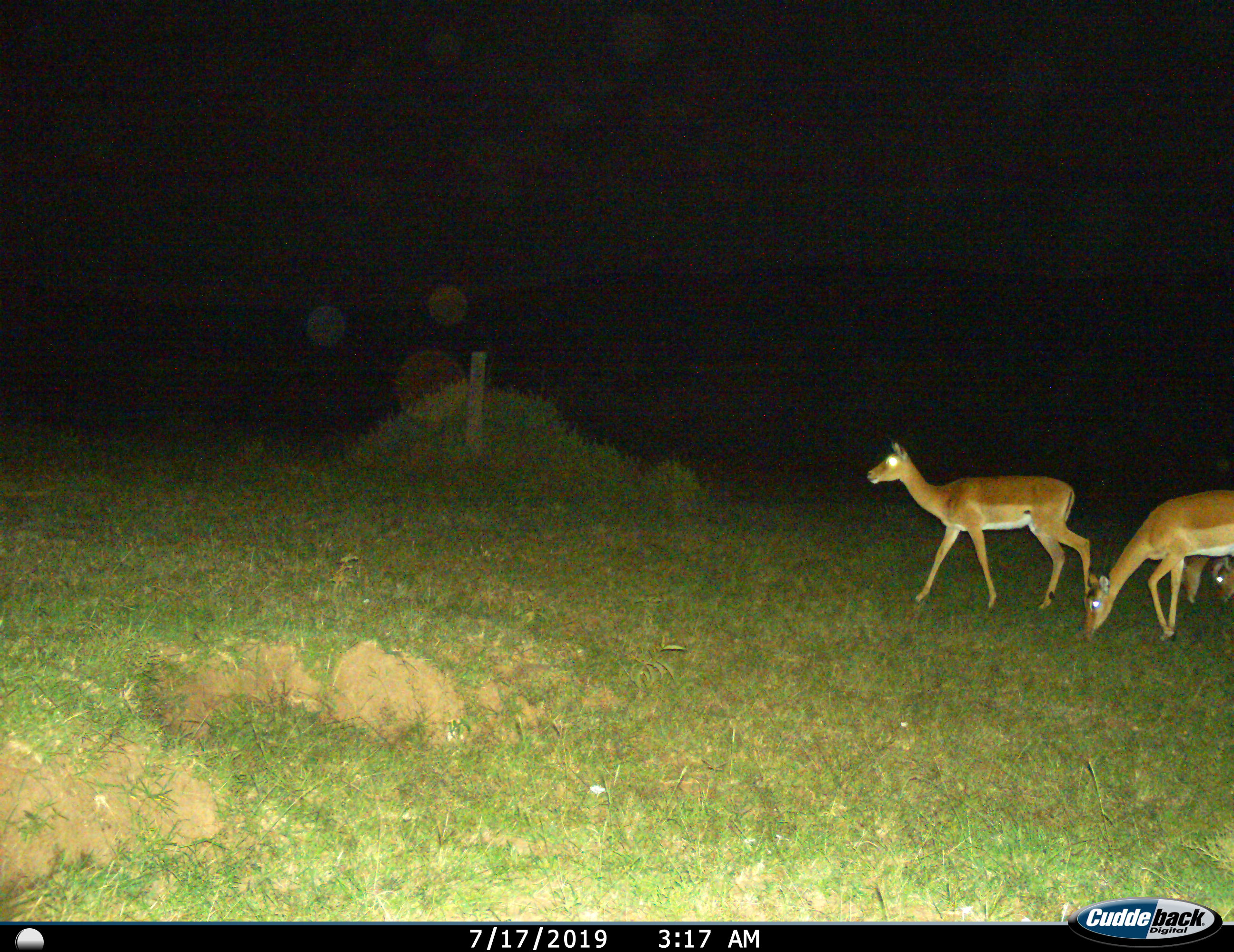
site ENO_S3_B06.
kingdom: Animalia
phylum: Chordata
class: Mammalia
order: Artiodactyla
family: Bovidae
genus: Aepyceros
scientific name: Aepyceros melampus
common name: impala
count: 4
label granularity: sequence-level